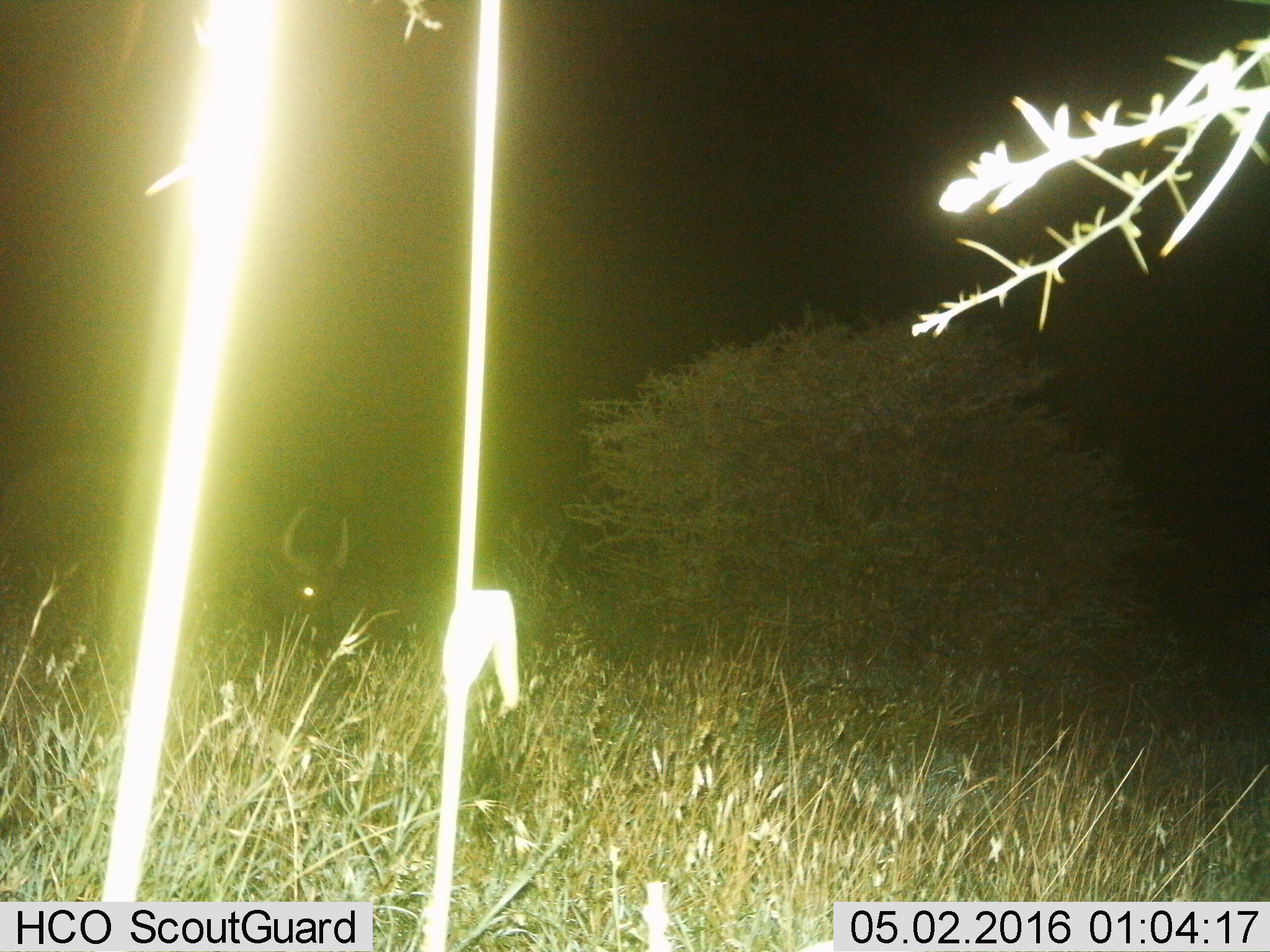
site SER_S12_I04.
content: unidentified animal